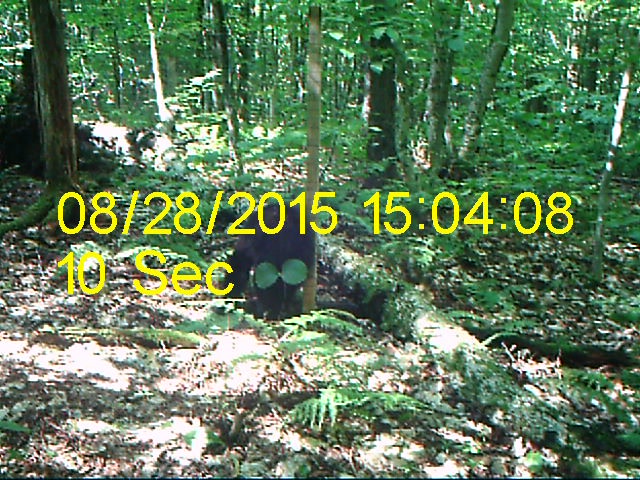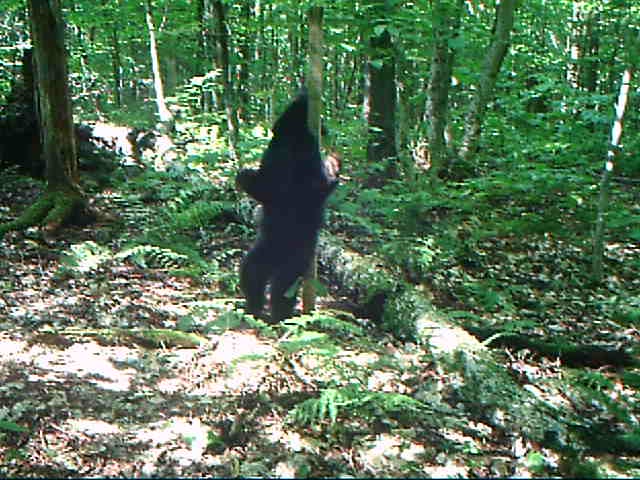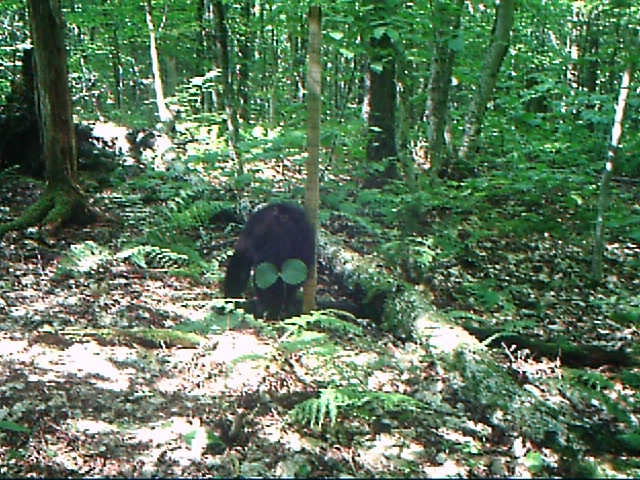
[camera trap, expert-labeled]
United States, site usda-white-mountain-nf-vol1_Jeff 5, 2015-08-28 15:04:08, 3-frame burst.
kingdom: Animalia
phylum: Chordata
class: Mammalia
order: Carnivora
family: Ursidae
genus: Ursus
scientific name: Ursus americanus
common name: black bear